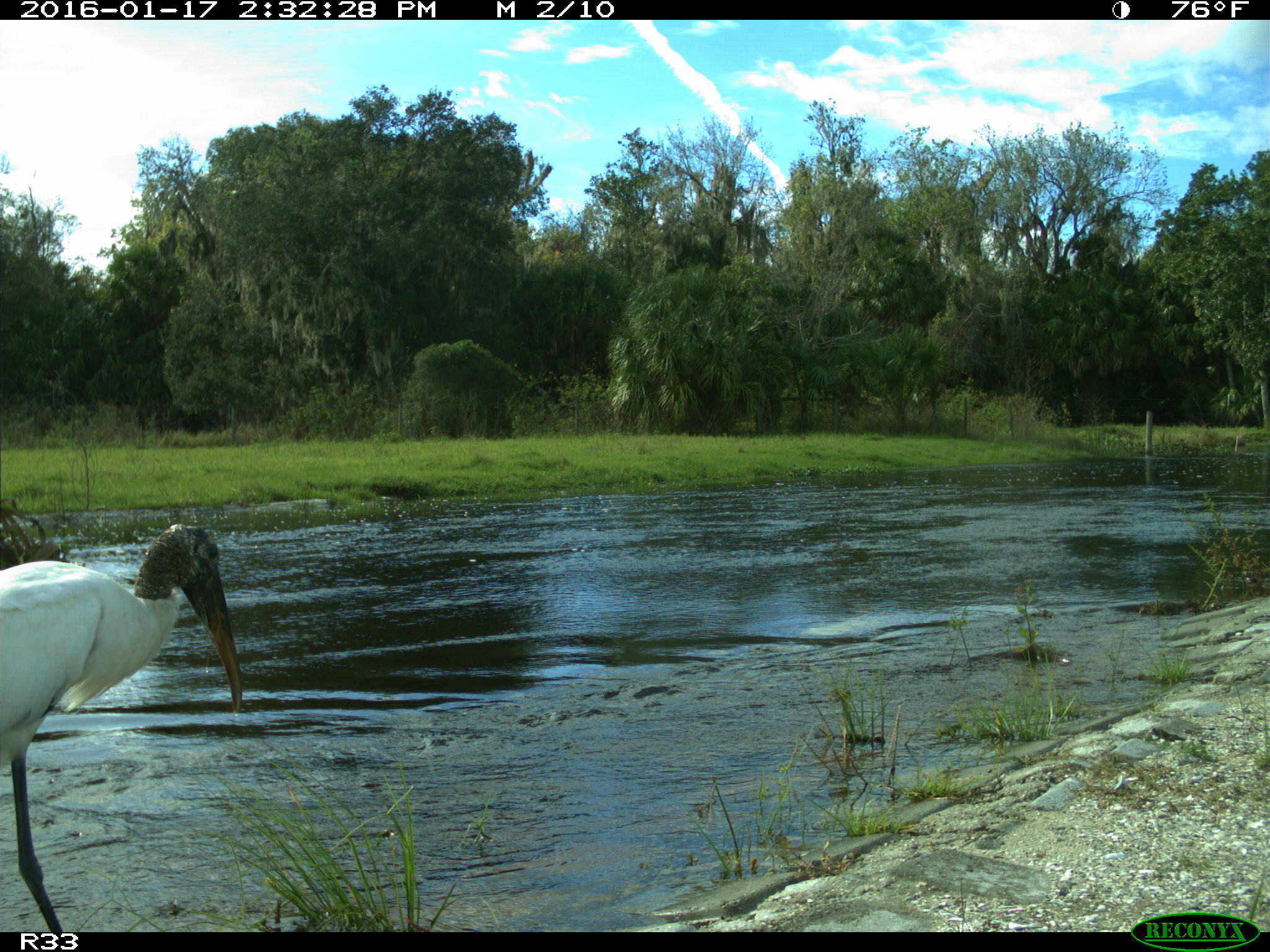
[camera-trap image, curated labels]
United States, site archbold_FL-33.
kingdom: Animalia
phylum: Chordata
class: Aves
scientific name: Aves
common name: birds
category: unidentified bird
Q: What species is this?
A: Unidentified bird (birds) (Aves).